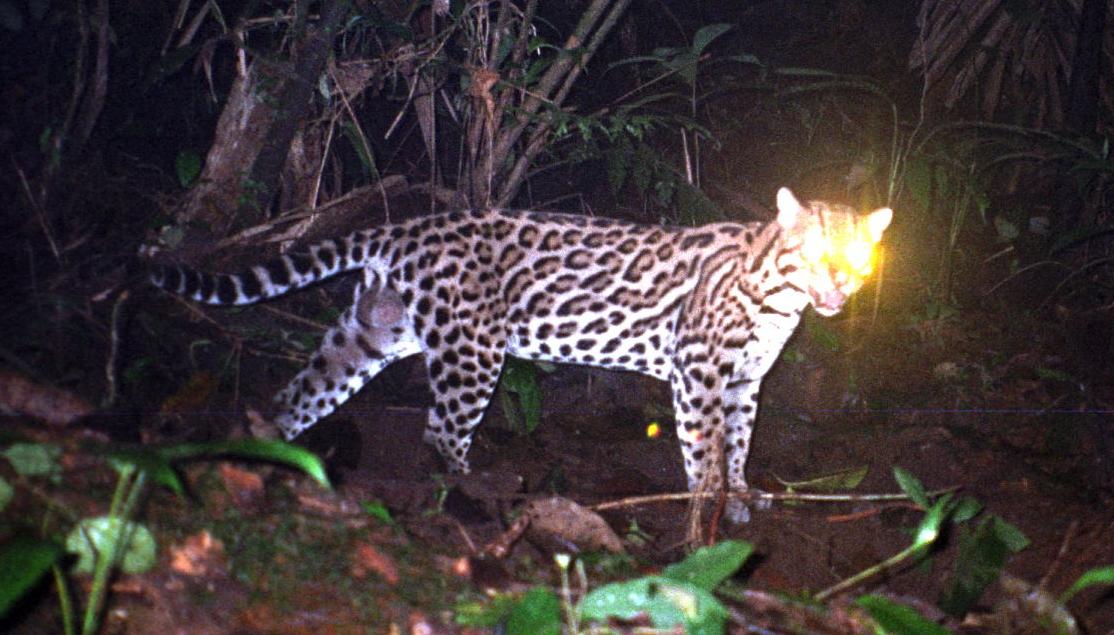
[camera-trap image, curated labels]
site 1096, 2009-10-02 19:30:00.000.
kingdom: Animalia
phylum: Chordata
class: Mammalia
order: Carnivora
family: Felidae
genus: Leopardus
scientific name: Leopardus pardalis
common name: ocelot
Leopardus pardalis (ocelot).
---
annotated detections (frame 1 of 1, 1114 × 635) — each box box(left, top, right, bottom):
leopardus pardalis: box(148, 186, 894, 523)